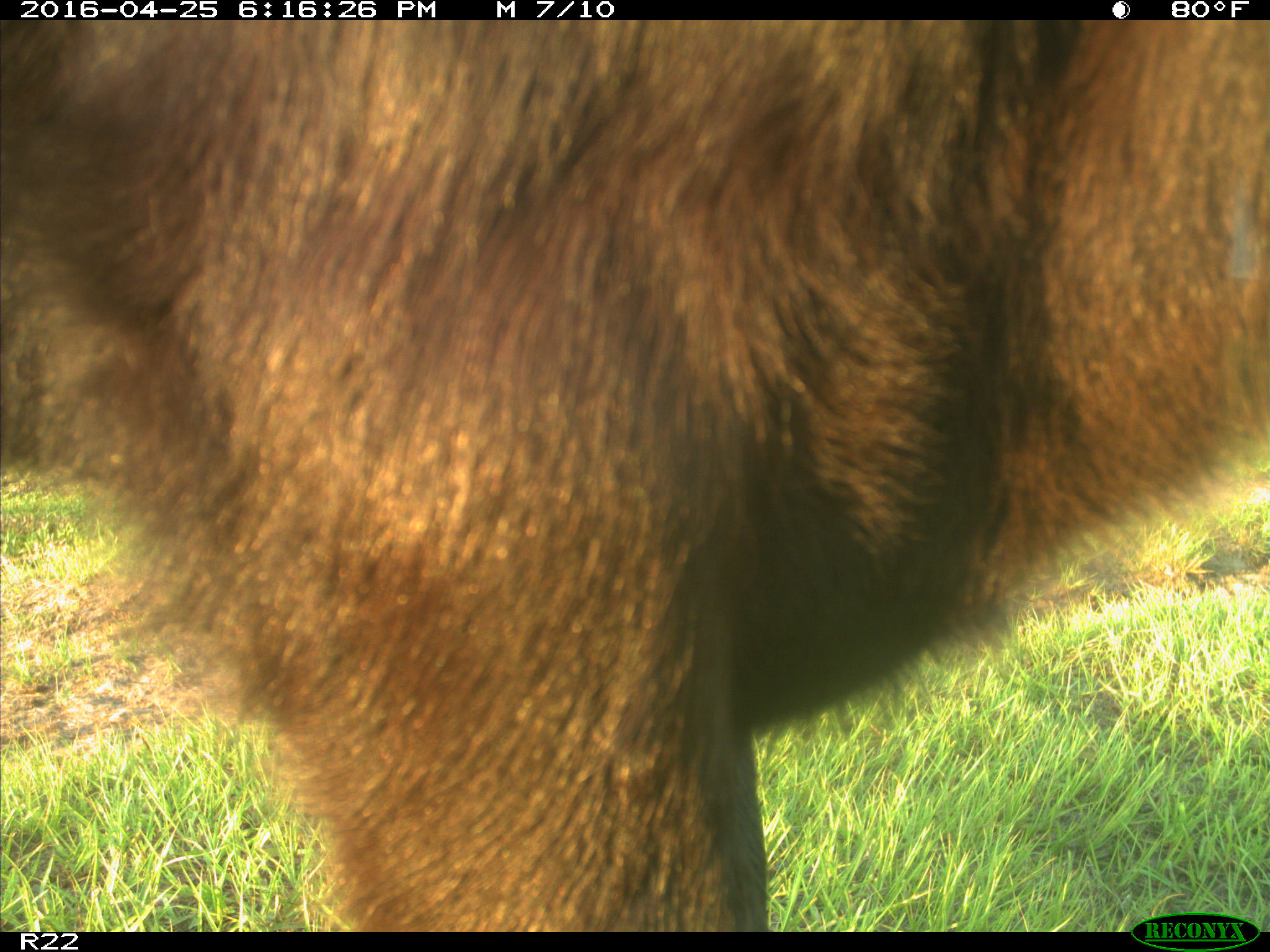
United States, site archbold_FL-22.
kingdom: Animalia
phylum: Chordata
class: Mammalia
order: Artiodactyla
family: Bovidae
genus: Bos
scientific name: Bos taurus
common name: domestic cow